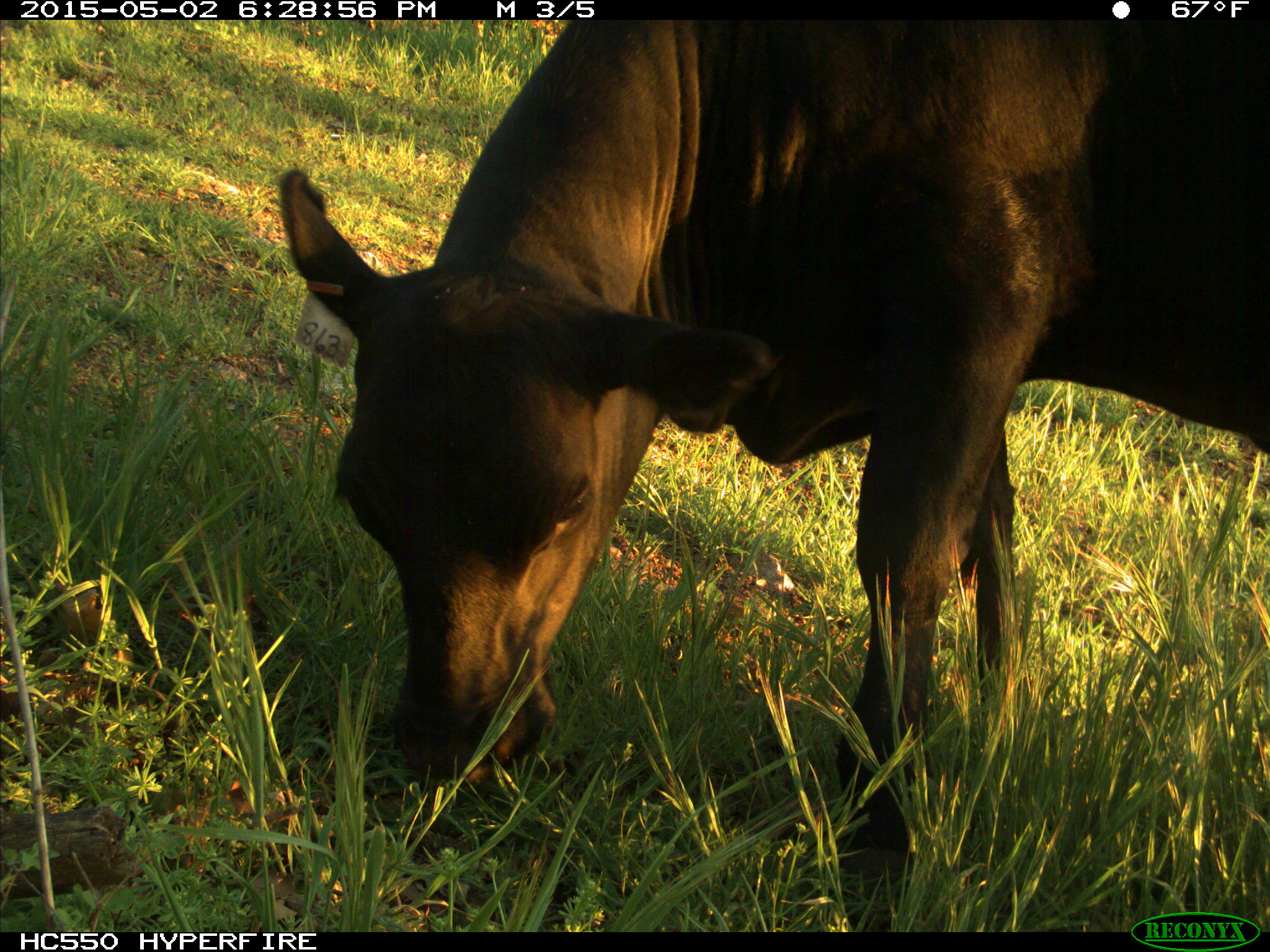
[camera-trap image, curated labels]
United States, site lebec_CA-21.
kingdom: Animalia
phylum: Chordata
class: Mammalia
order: Artiodactyla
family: Bovidae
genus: Bos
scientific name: Bos taurus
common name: domestic cow